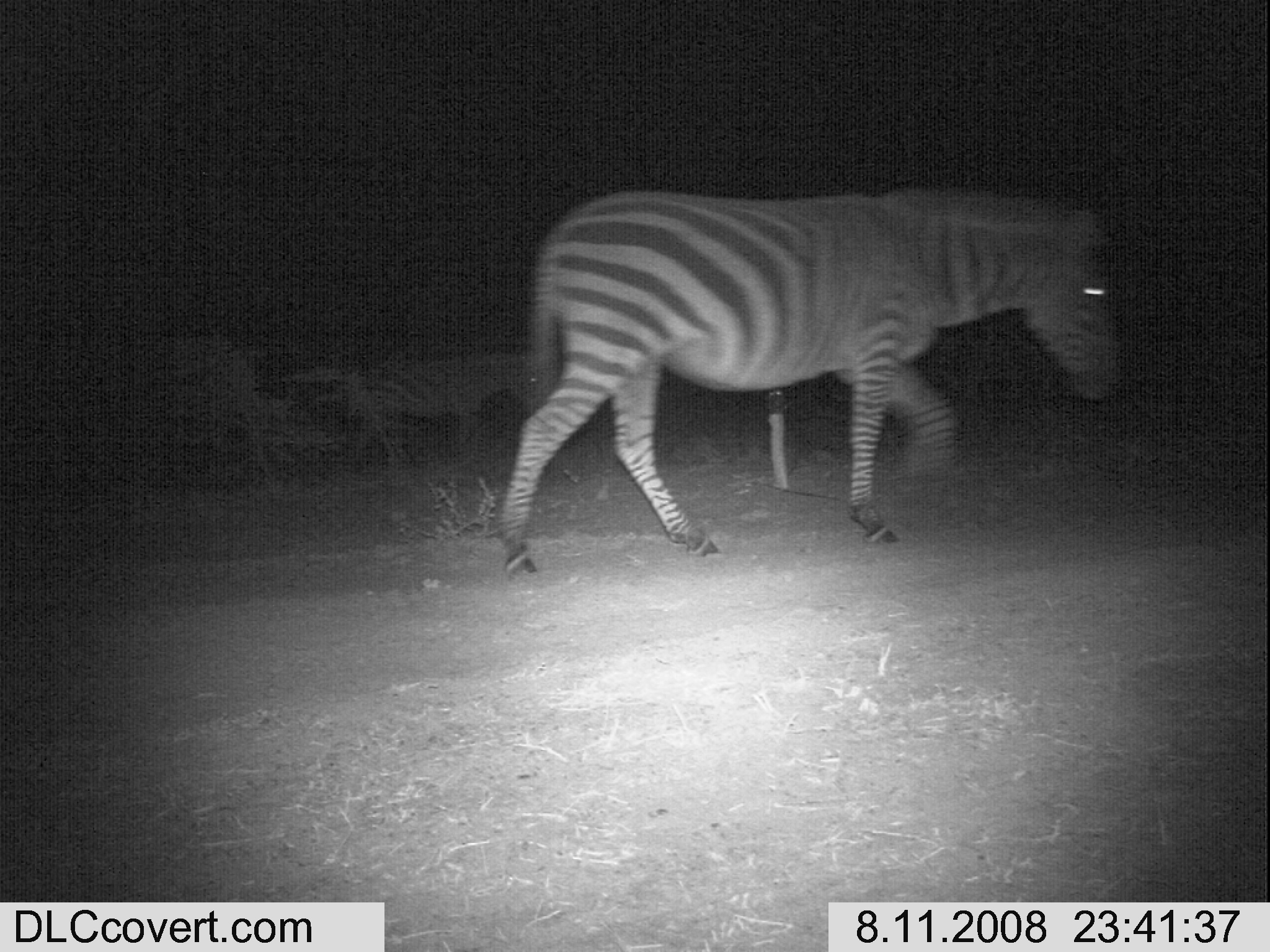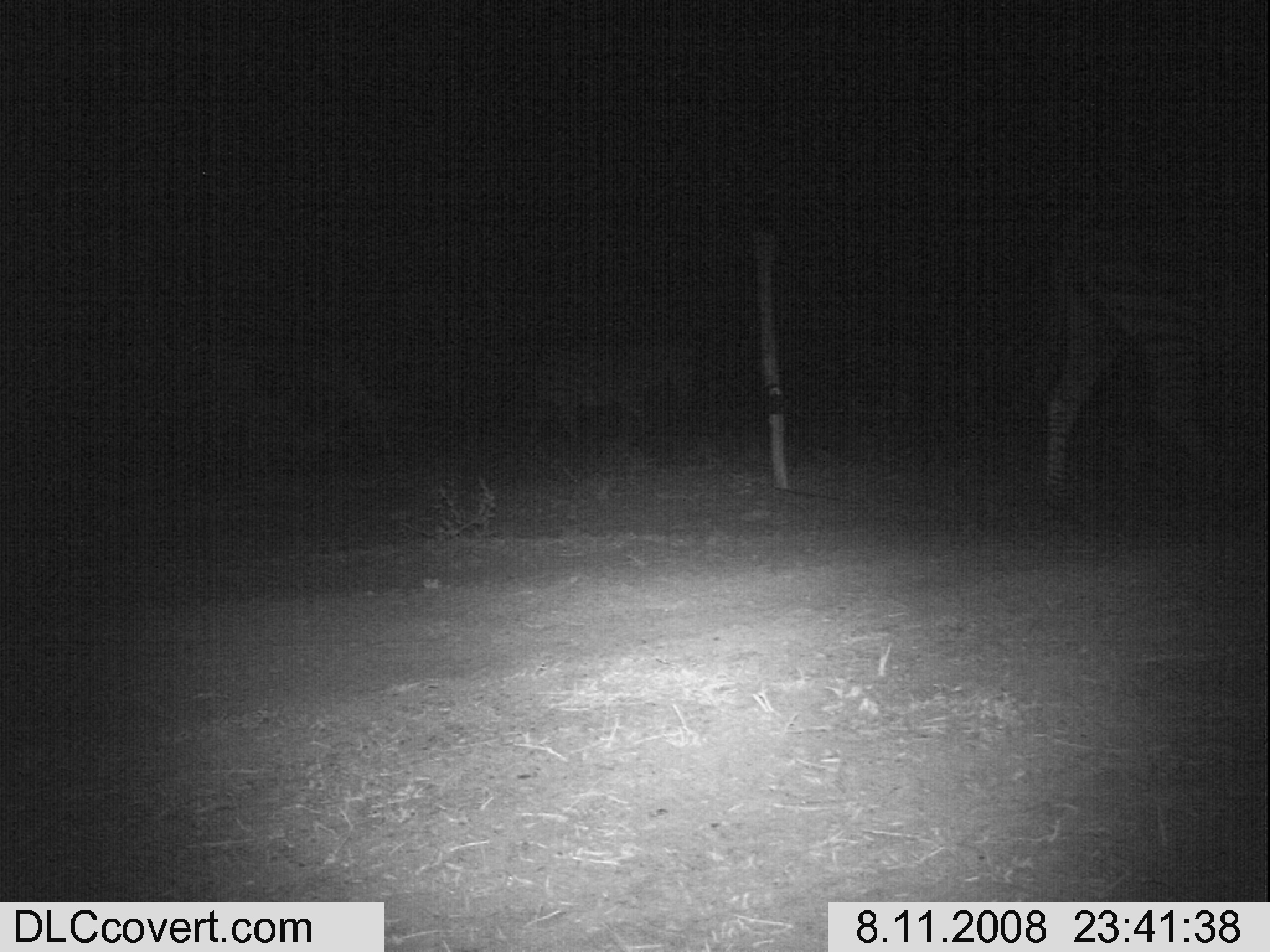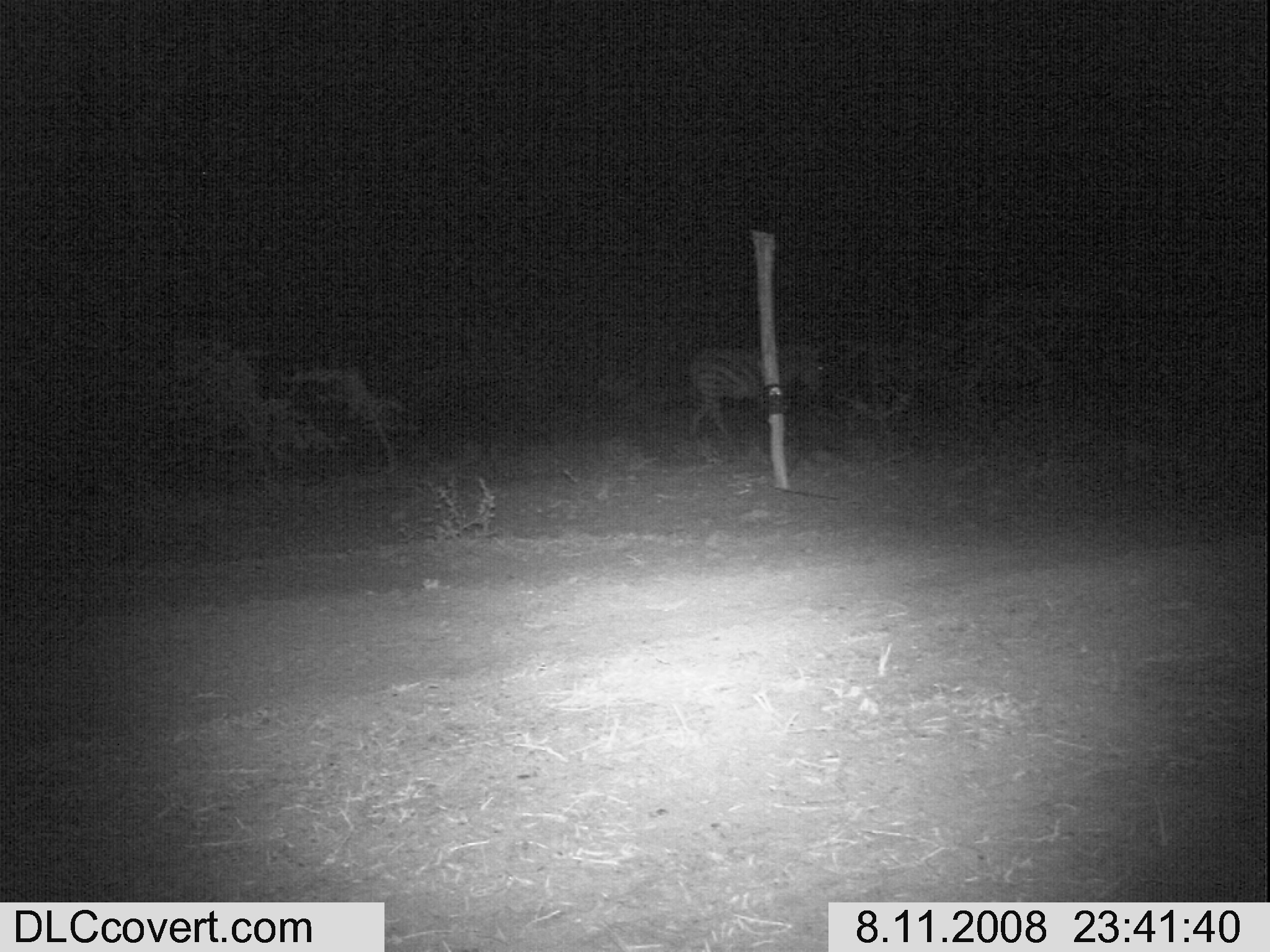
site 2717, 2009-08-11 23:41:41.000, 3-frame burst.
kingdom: Animalia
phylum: Chordata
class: Mammalia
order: Perissodactyla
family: Equidae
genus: Equus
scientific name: Equus quagga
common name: plains zebra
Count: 2.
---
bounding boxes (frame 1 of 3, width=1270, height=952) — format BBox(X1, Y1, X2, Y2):
equus quagga: BBox(494, 182, 1122, 577); BBox(353, 346, 553, 475)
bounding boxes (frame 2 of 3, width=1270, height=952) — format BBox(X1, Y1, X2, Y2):
equus quagga: BBox(1017, 183, 1264, 515); BBox(508, 340, 708, 444)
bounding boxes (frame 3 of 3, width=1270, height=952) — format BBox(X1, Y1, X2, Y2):
equus quagga: BBox(684, 338, 830, 450)